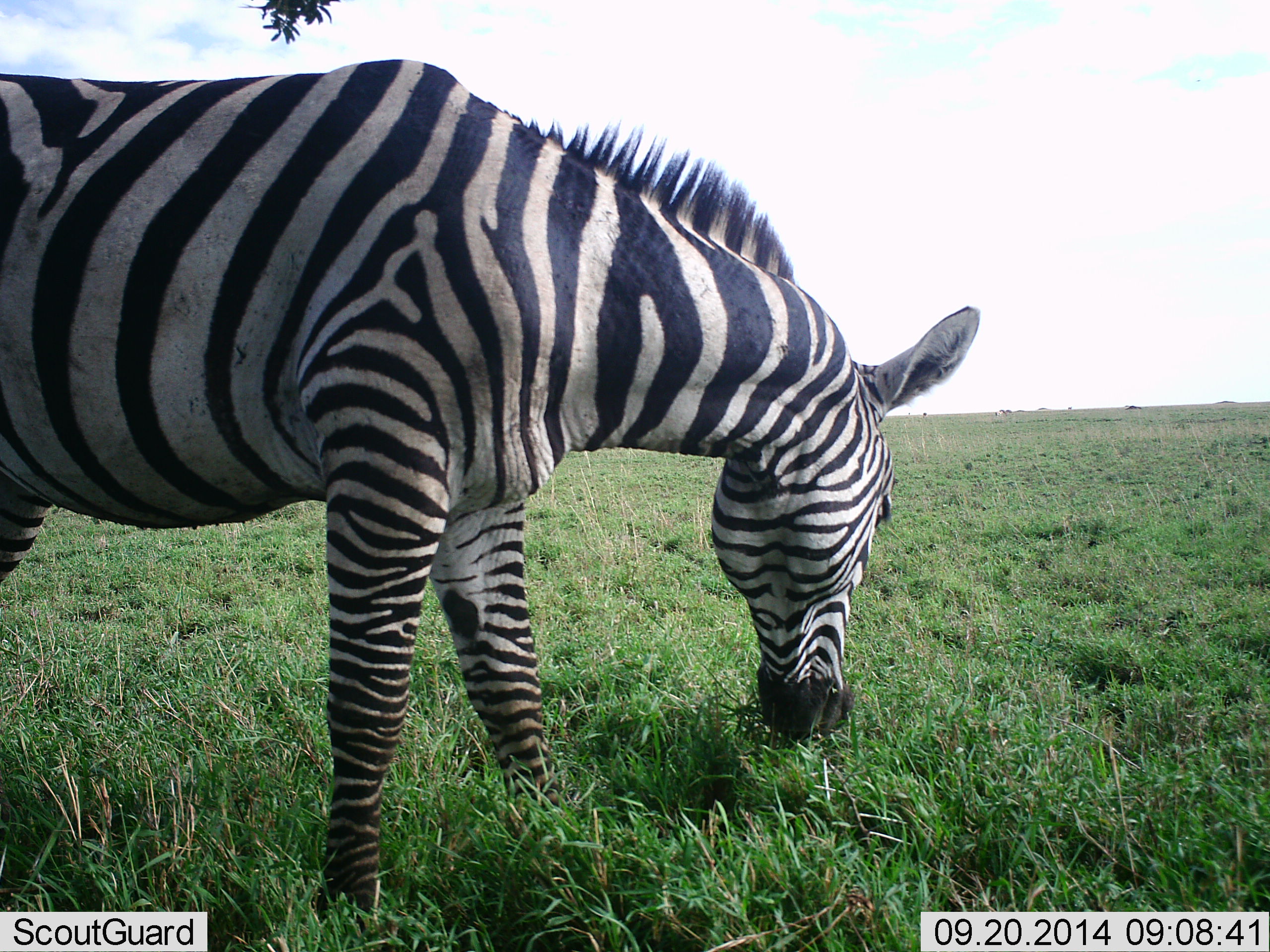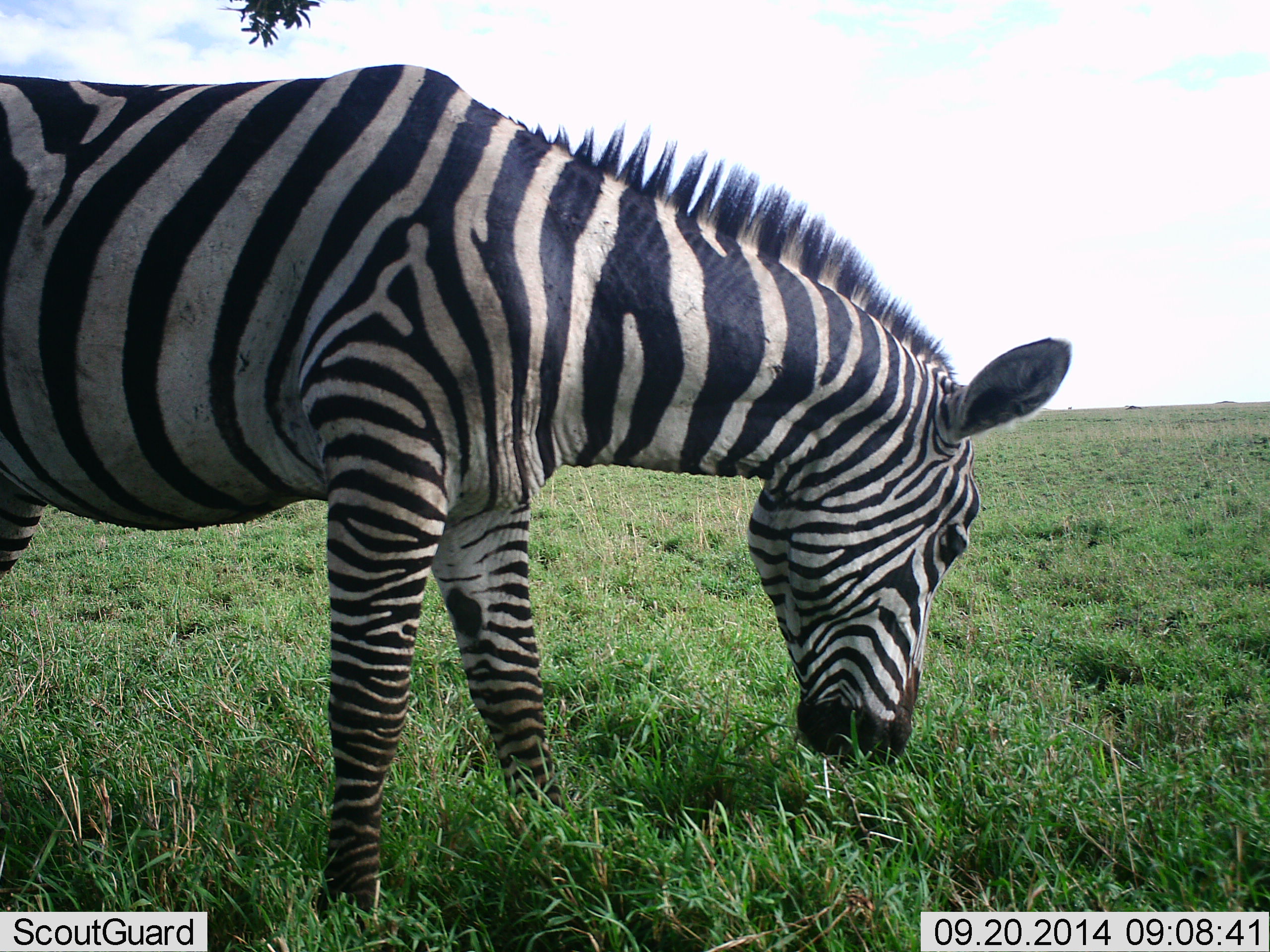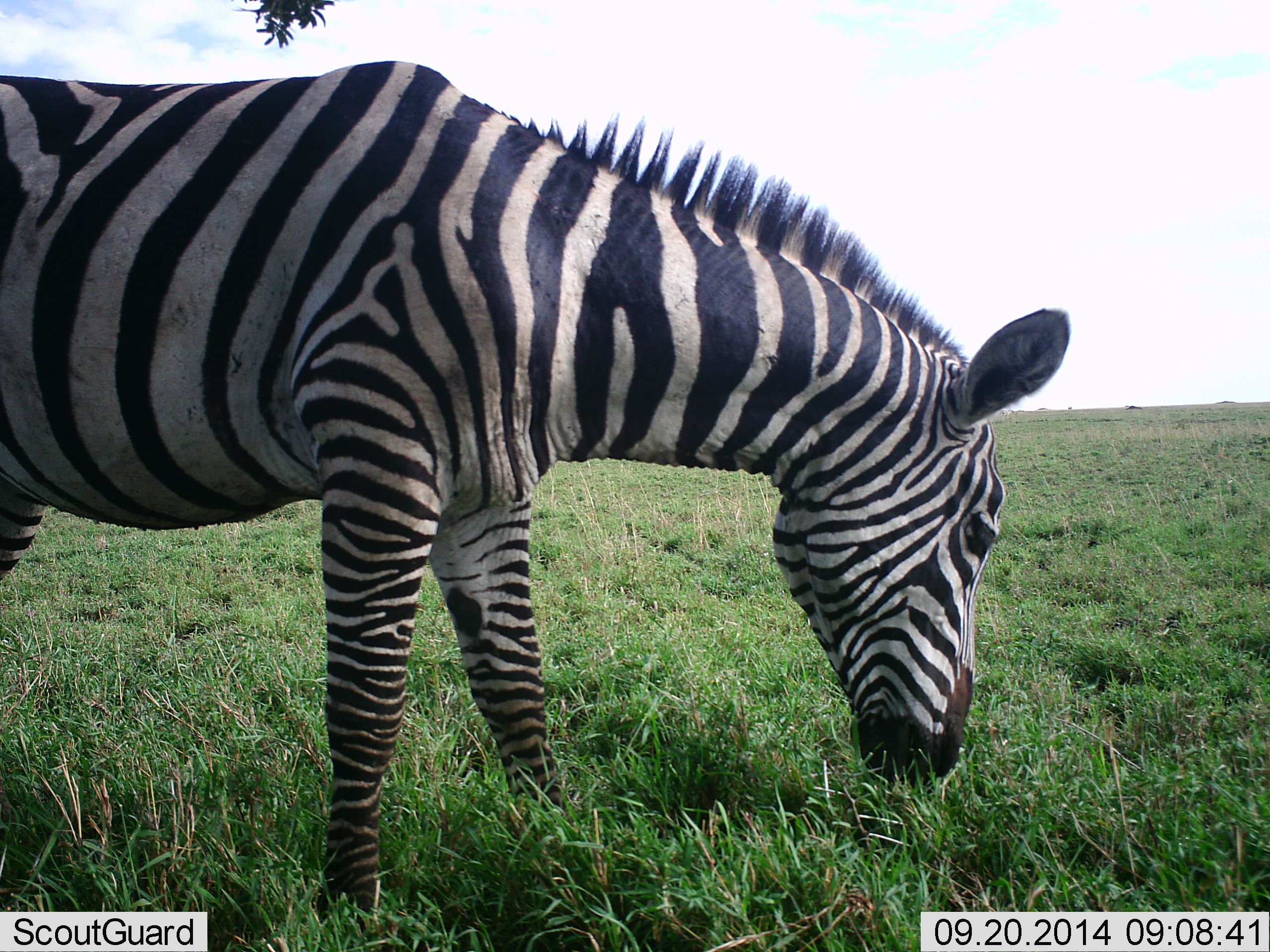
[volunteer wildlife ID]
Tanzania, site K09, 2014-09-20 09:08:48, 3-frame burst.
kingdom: Animalia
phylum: Chordata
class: Mammalia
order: Perissodactyla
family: Equidae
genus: Equus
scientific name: Equus quagga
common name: plains zebra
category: zebra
Zebra (plains zebra) (Equus quagga), count 1. Behavior (volunteer vote fractions): standing 20%, resting 0%, moving 0%, interacting 0%. Young present (vote fraction): 0%. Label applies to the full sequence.